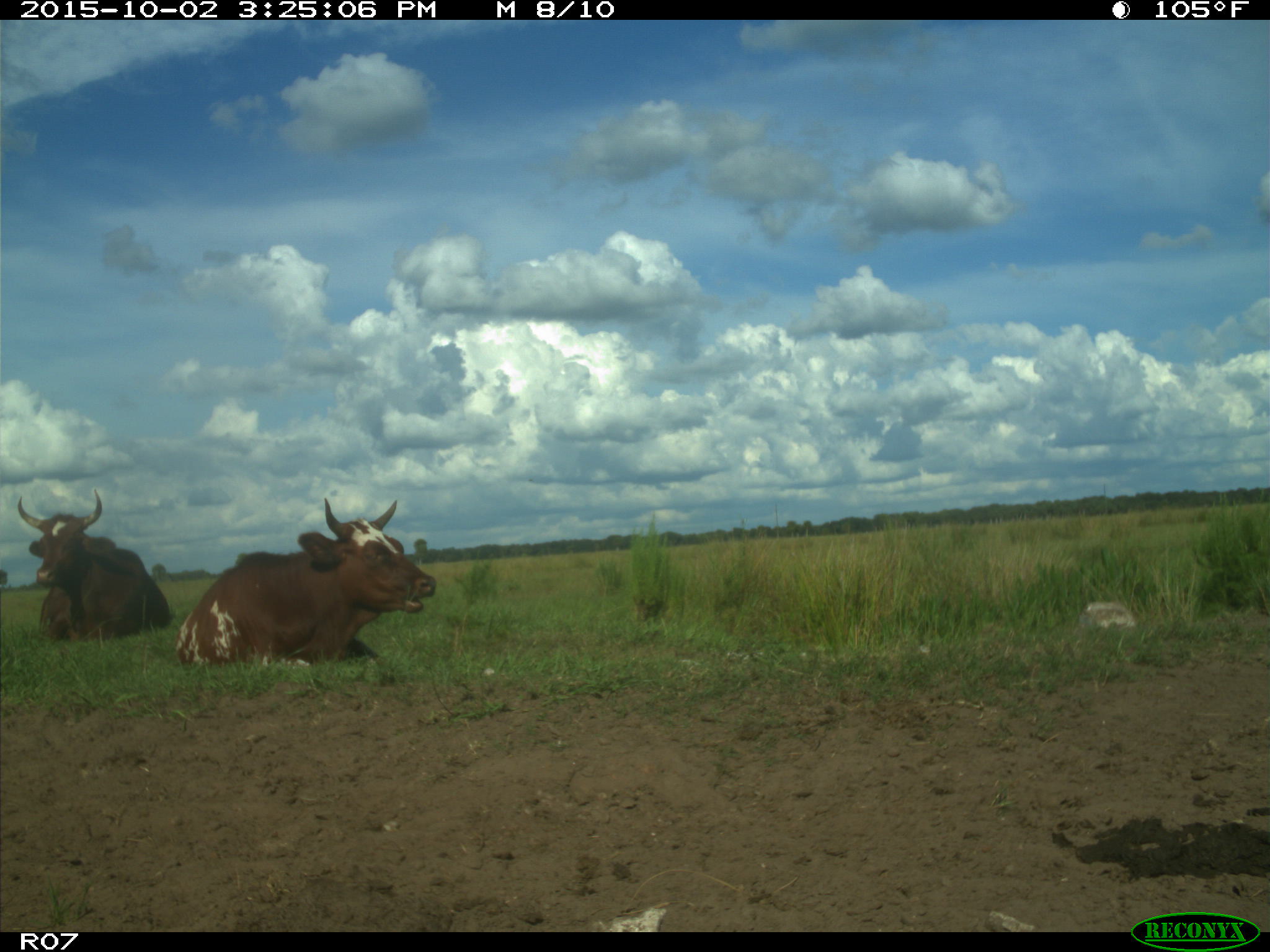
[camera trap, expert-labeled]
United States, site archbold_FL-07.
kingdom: Animalia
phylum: Chordata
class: Mammalia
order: Artiodactyla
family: Bovidae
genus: Bos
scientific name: Bos taurus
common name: domestic cow